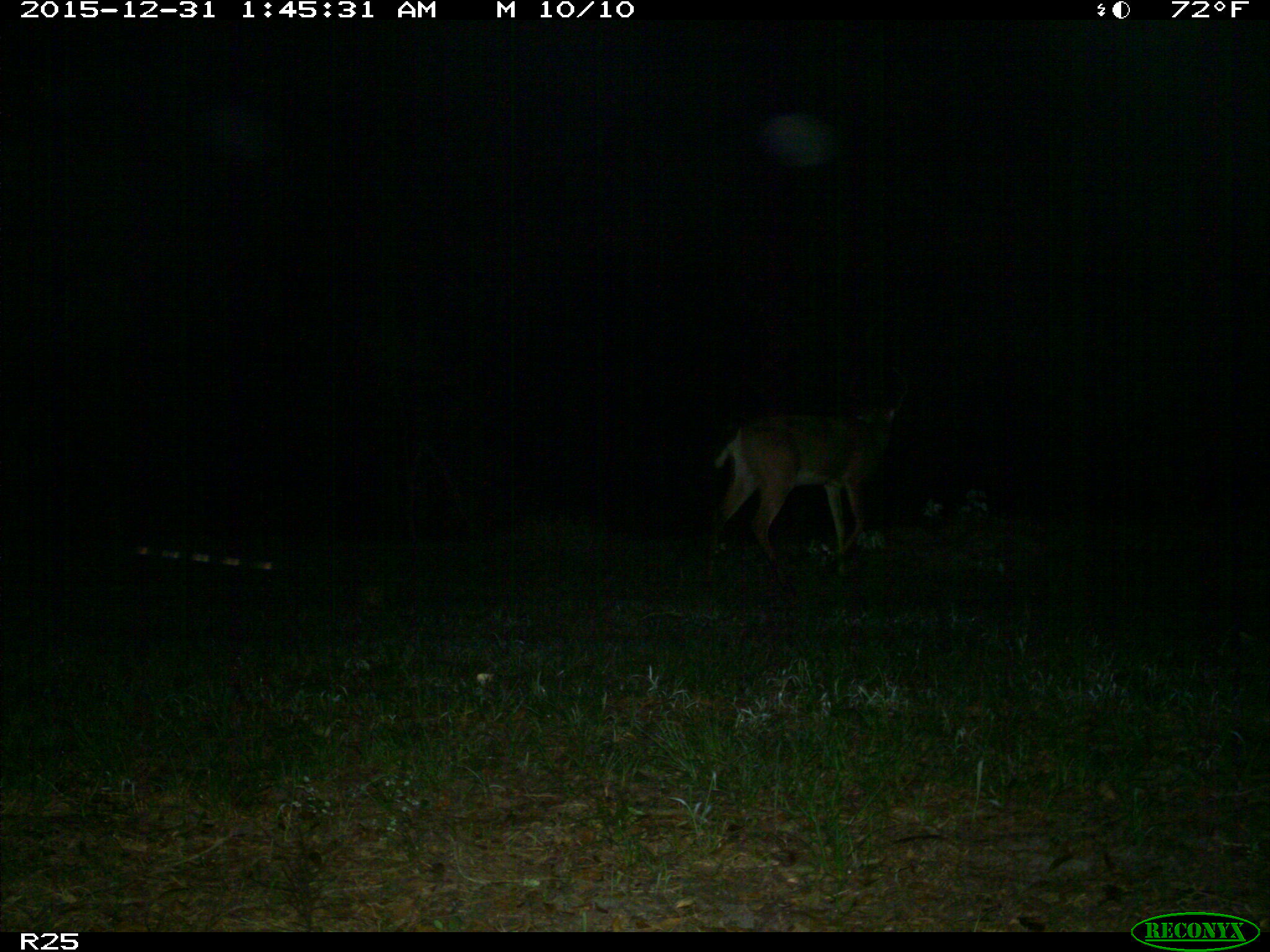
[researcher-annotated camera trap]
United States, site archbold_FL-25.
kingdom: Animalia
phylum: Chordata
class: Mammalia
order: Artiodactyla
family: Cervidae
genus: Odocoileus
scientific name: Odocoileus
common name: deer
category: unidentified deer